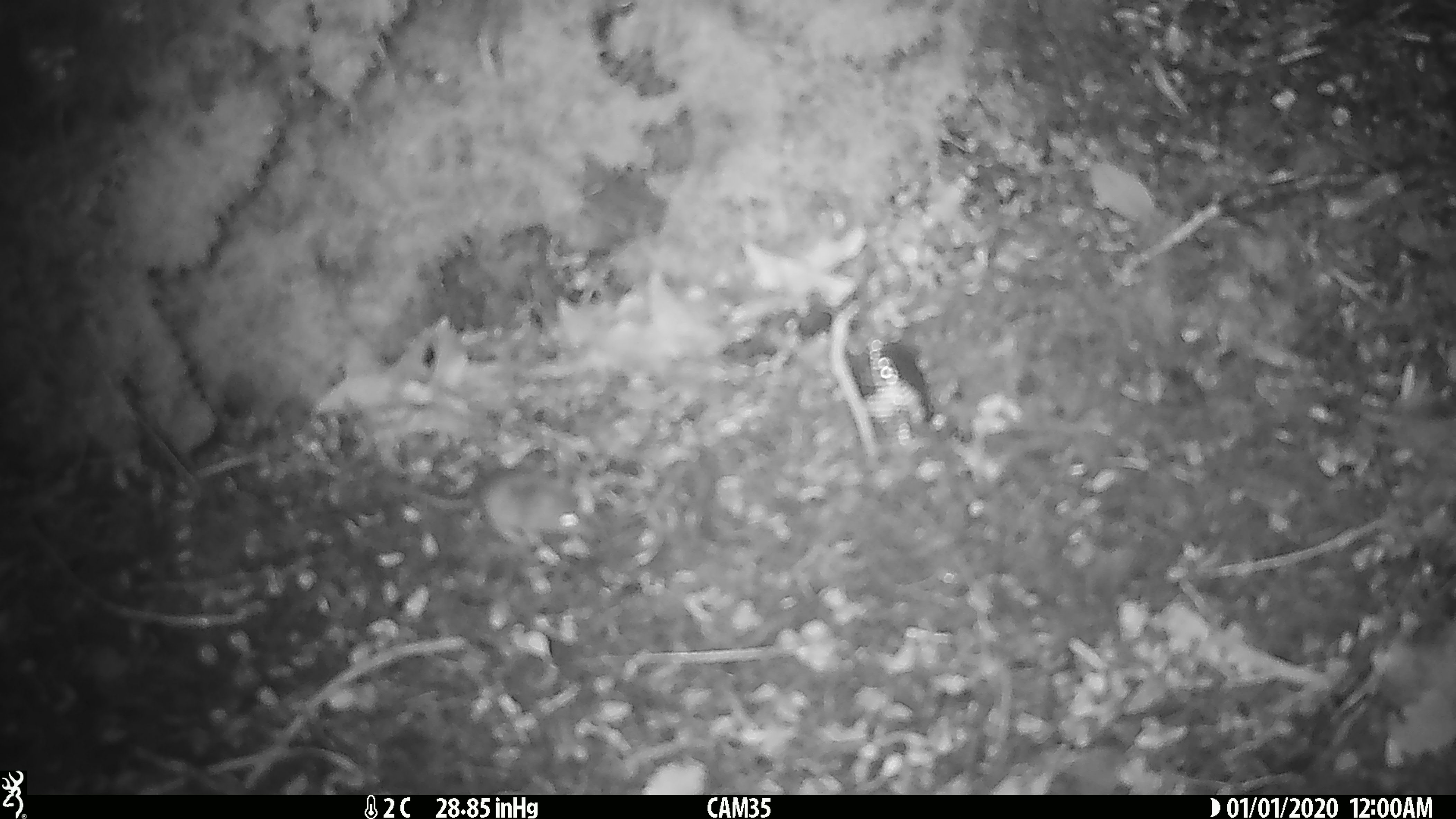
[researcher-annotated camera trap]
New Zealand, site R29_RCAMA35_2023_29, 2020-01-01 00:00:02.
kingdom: Animalia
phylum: Chordata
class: Mammalia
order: Rodentia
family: Muridae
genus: Mus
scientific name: Mus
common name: mouse